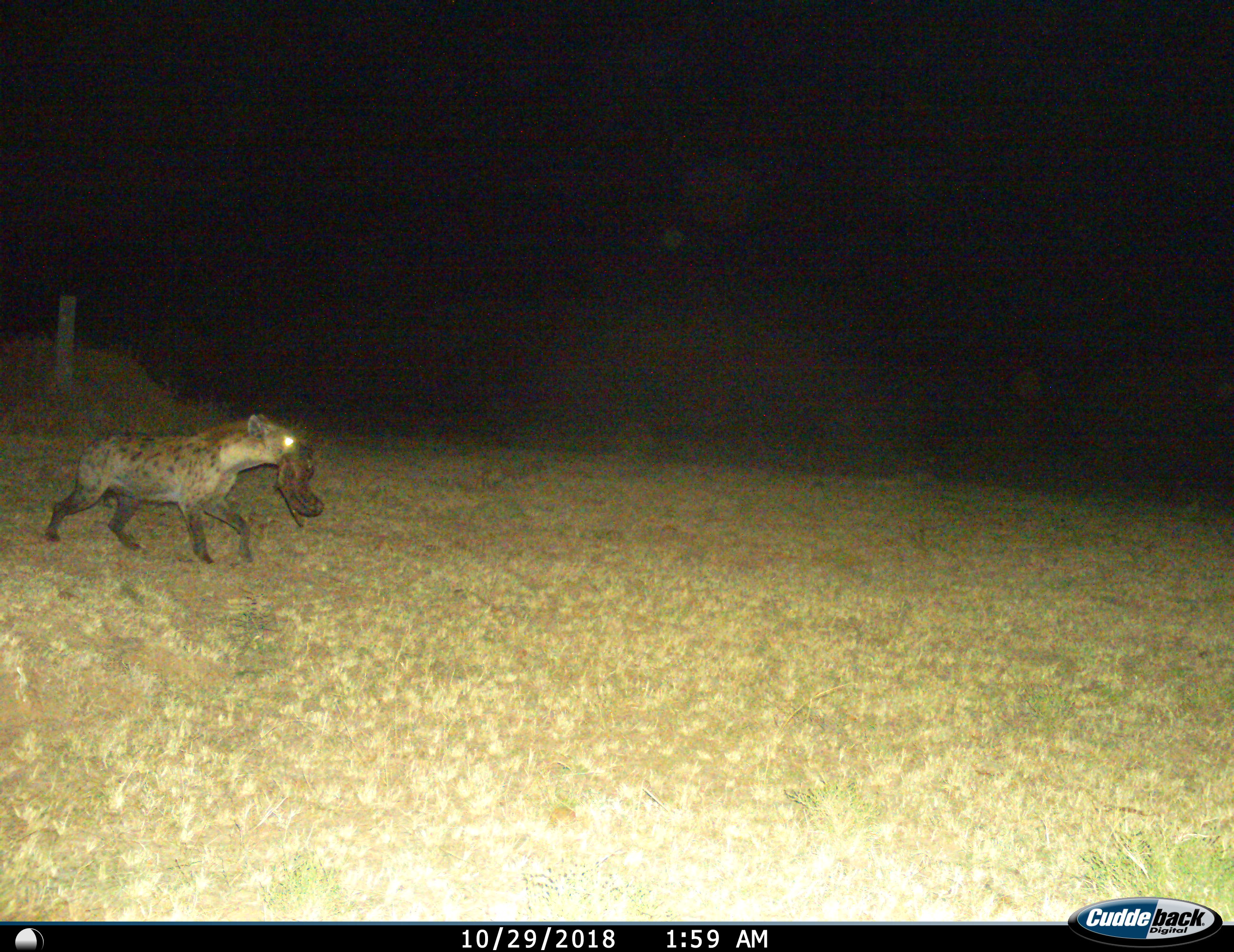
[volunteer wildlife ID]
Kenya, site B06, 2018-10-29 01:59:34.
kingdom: Animalia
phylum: Chordata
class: Mammalia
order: Carnivora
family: Hyaenidae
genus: Crocuta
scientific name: Crocuta crocuta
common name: spotted hyena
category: hyenaspotted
Hyenaspotted (spotted hyena) (Crocuta crocuta), count 1. Behavior (volunteer vote fractions): standing 10%, resting 0%, moving 90%, interacting 10%. Young present (vote fraction): 20%. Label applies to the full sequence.